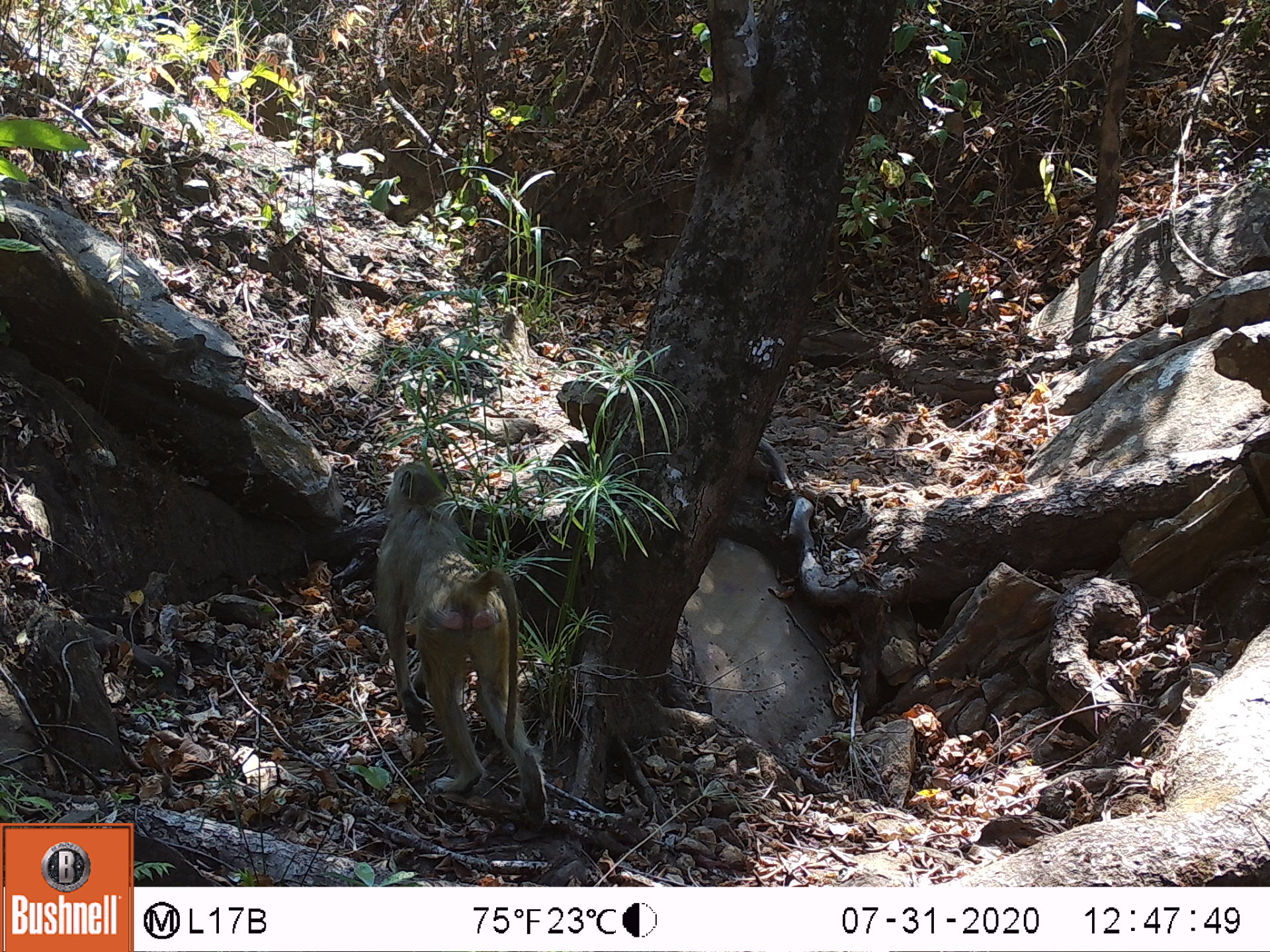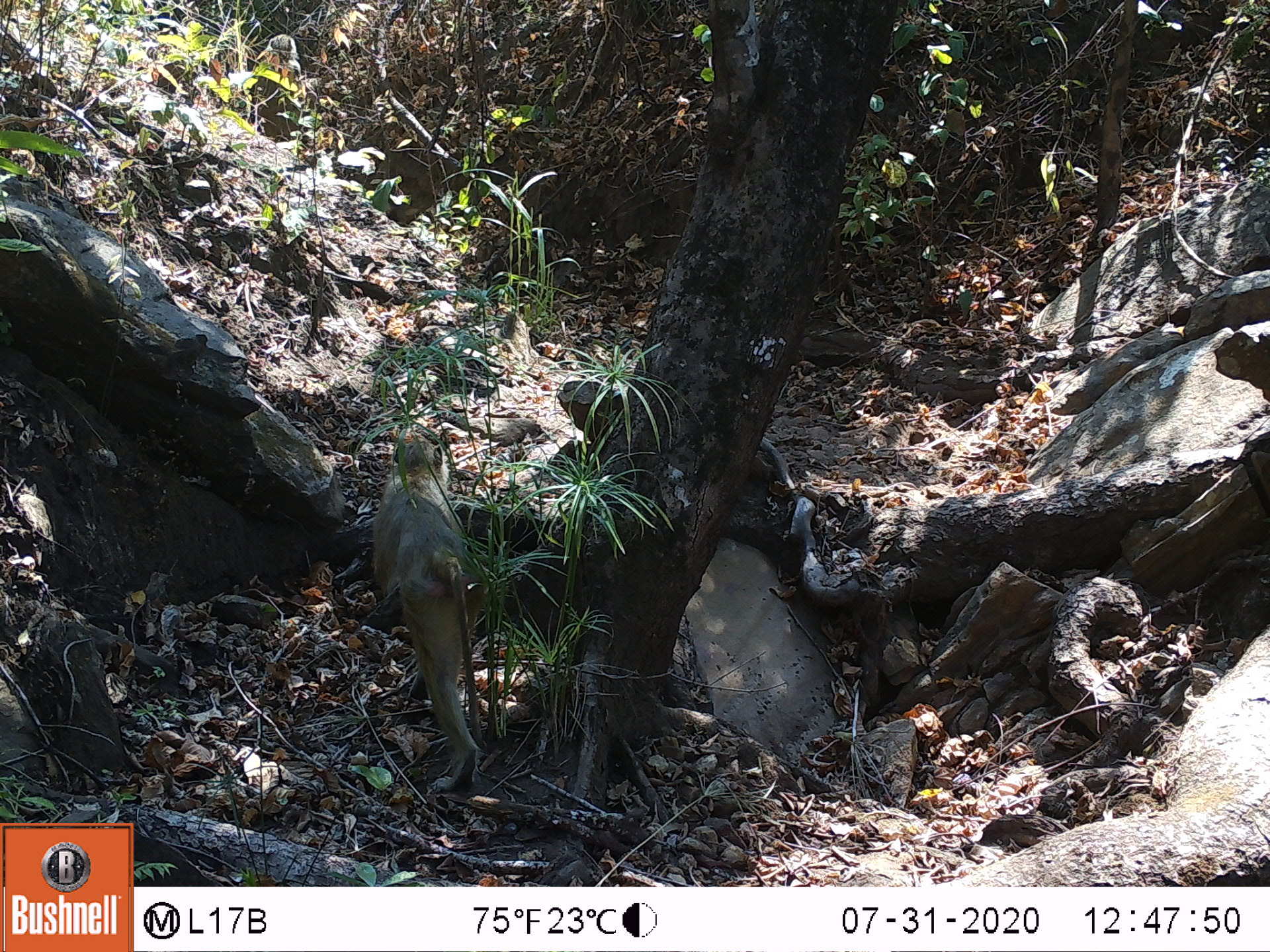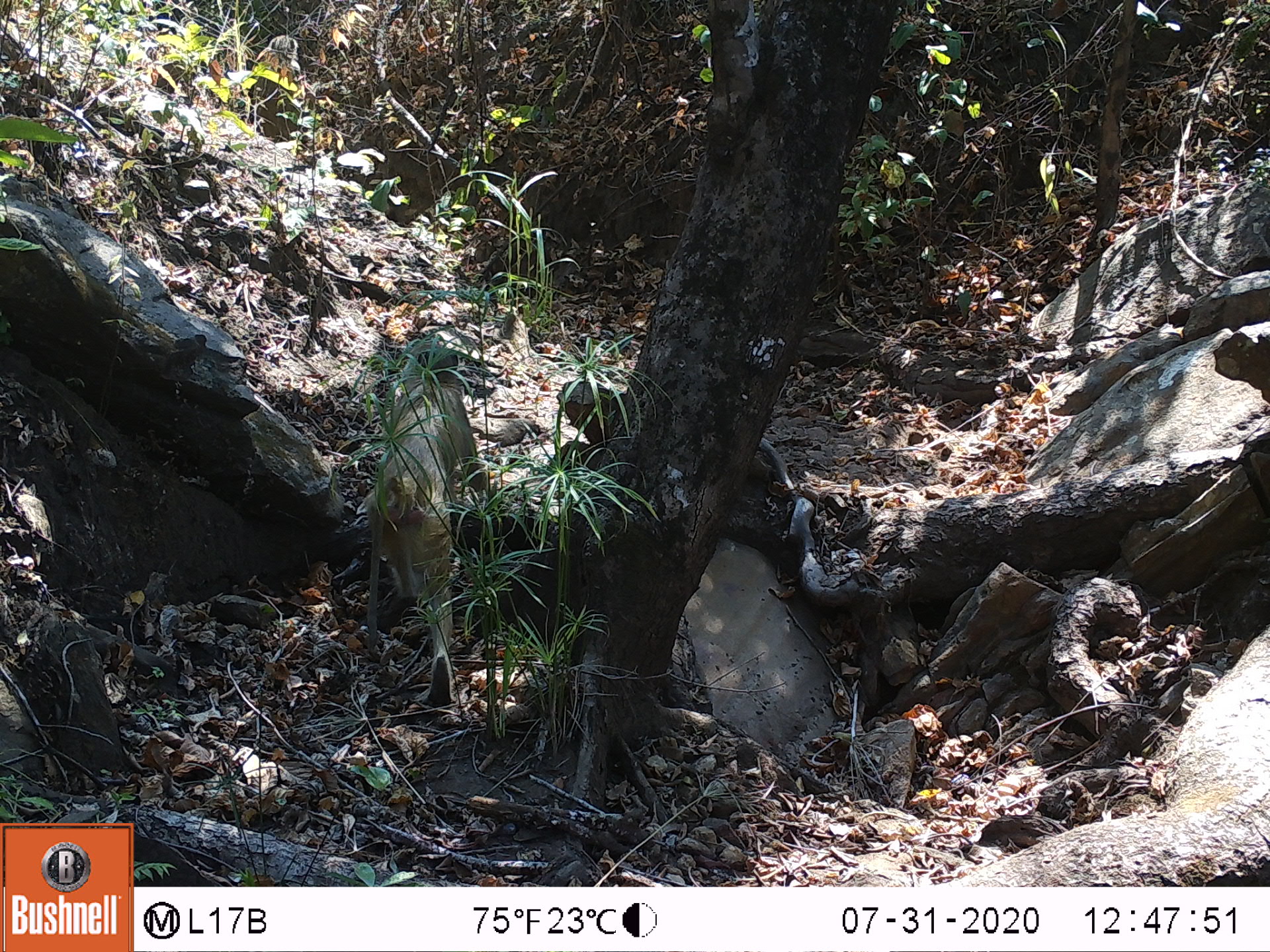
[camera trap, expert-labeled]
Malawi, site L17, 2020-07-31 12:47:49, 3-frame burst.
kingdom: Animalia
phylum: Chordata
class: Mammalia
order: Primates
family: Cercopithecidae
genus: Papio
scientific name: Papio cynocephalus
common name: yellow baboon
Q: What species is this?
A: Yellow baboon (Papio cynocephalus).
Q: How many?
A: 1.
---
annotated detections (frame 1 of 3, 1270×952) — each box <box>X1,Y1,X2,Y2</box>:
yellow baboon: <box>364,454,561,810</box>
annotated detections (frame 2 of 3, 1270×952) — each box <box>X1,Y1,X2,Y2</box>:
yellow baboon: <box>366,436,497,787</box>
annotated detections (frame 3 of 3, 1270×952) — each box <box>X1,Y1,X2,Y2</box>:
yellow baboon: <box>369,338,474,709</box>